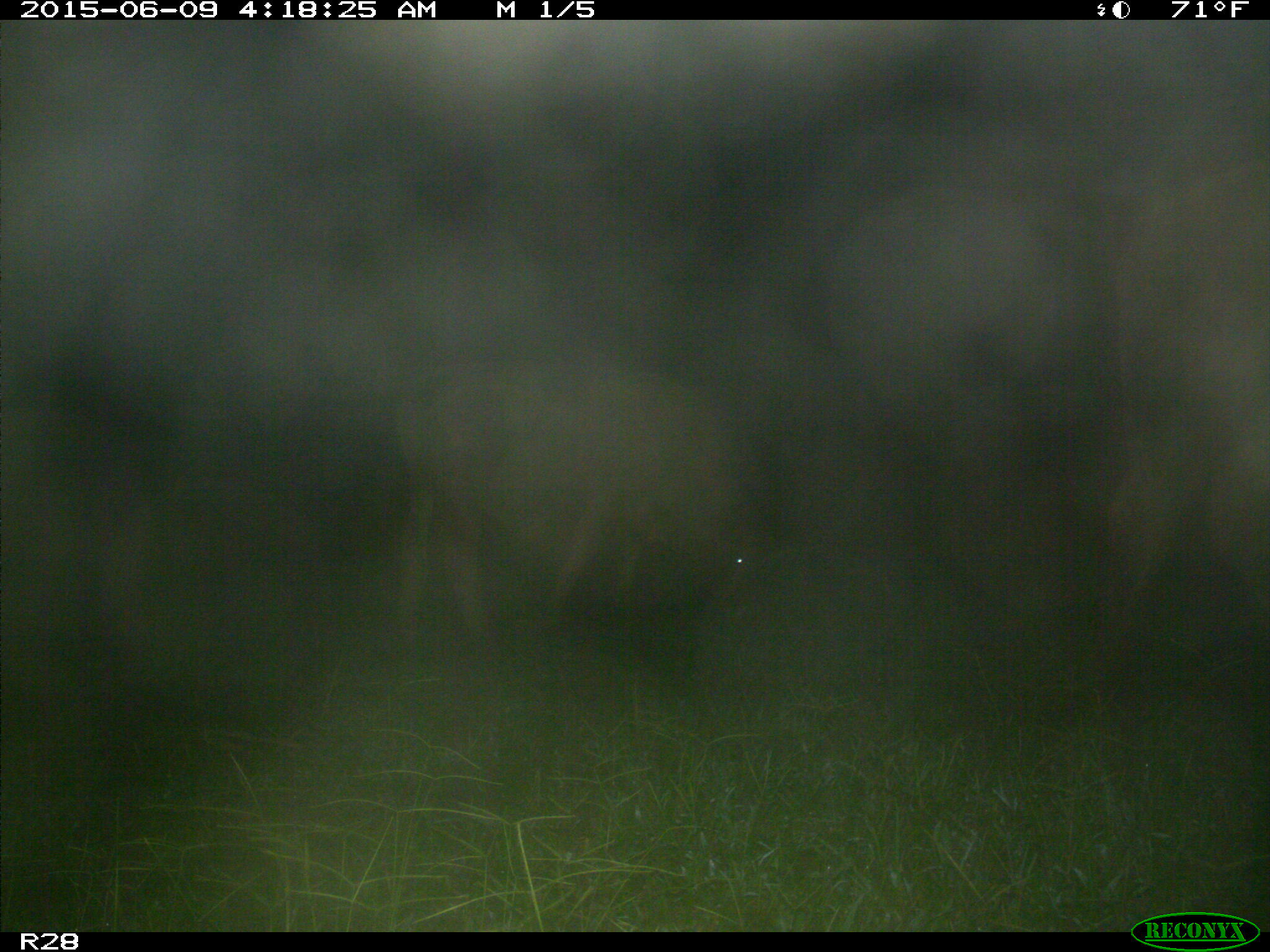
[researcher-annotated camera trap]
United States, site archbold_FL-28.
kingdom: Animalia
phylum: Chordata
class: Mammalia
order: Artiodactyla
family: Bovidae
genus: Bos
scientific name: Bos taurus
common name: domestic cow